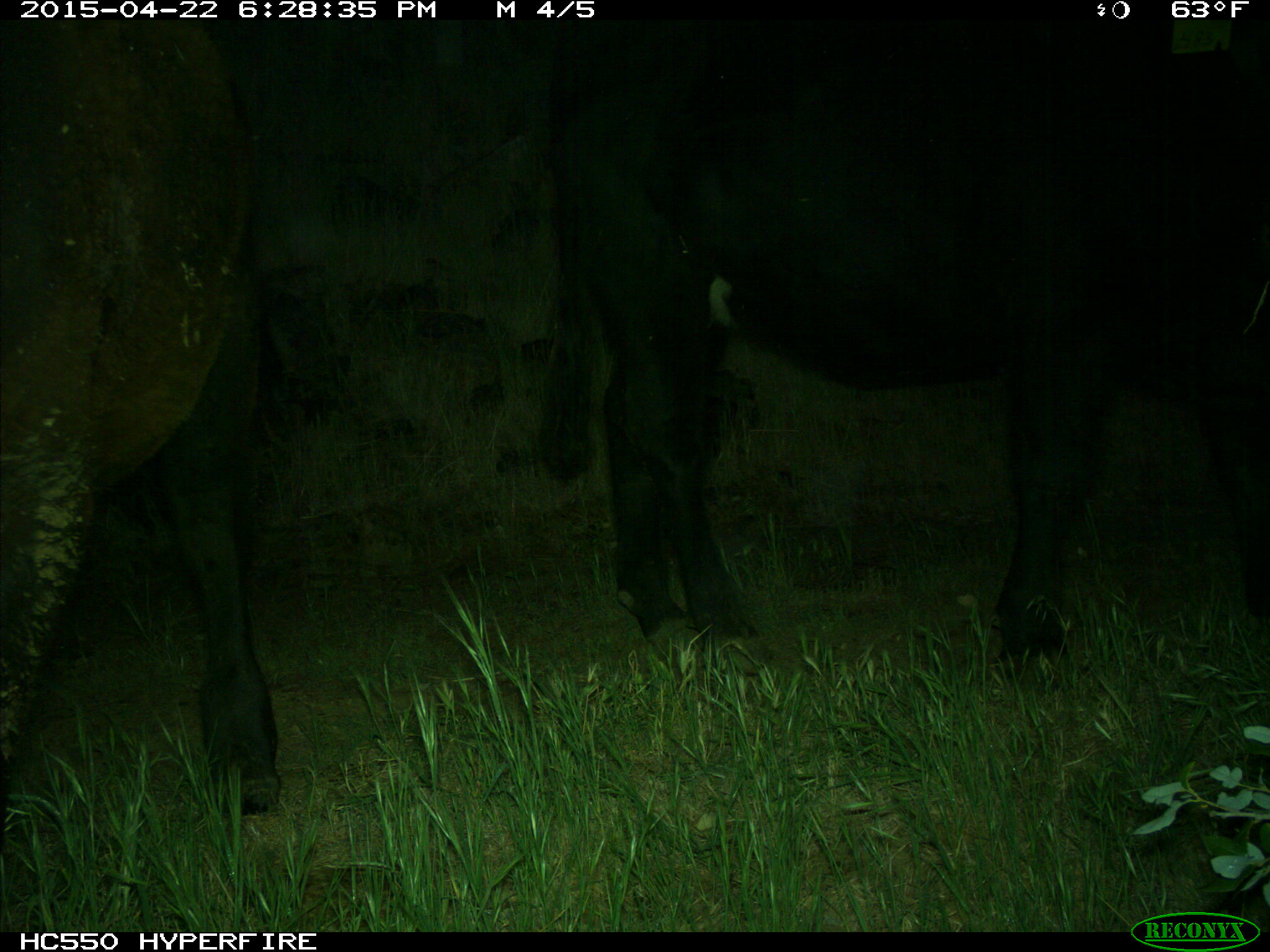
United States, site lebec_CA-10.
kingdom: Animalia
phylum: Chordata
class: Mammalia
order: Artiodactyla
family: Bovidae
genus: Bos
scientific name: Bos taurus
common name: domestic cow